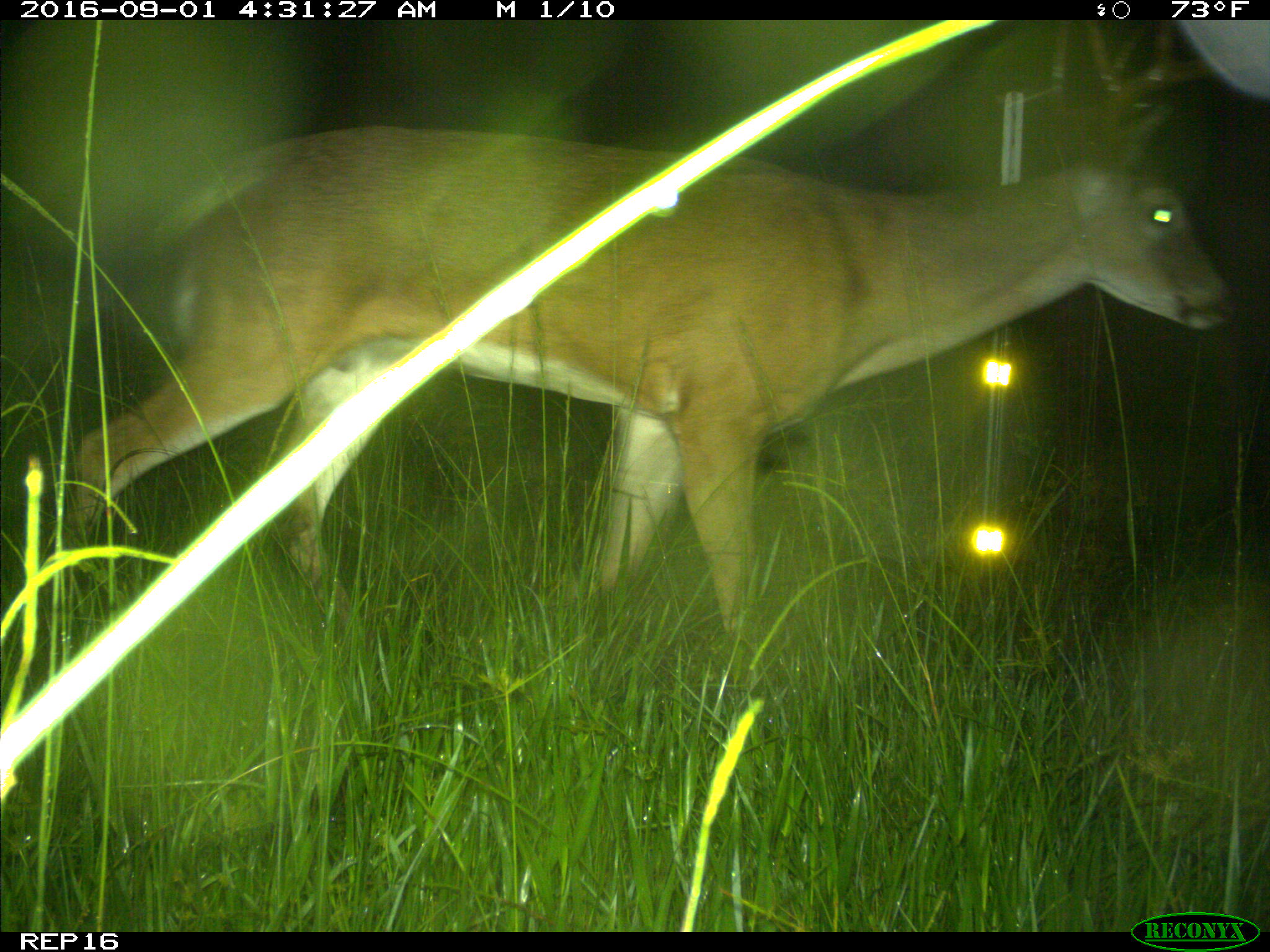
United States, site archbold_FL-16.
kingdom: Animalia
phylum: Chordata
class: Mammalia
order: Artiodactyla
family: Cervidae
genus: Odocoileus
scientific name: Odocoileus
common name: deer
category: unidentified deer